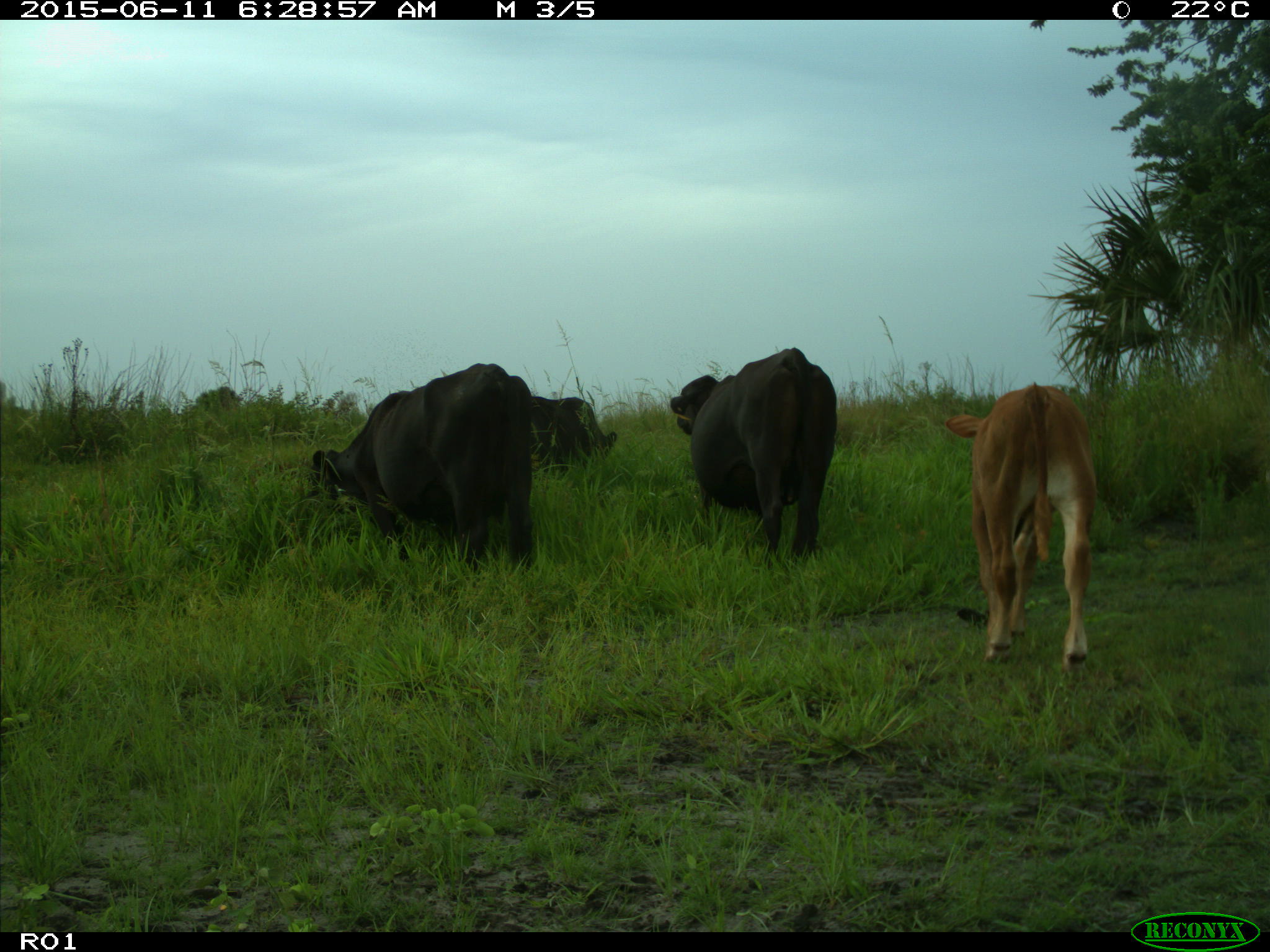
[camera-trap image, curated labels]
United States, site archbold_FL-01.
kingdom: Animalia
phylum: Chordata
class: Mammalia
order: Artiodactyla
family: Bovidae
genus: Bos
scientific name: Bos taurus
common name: domestic cow